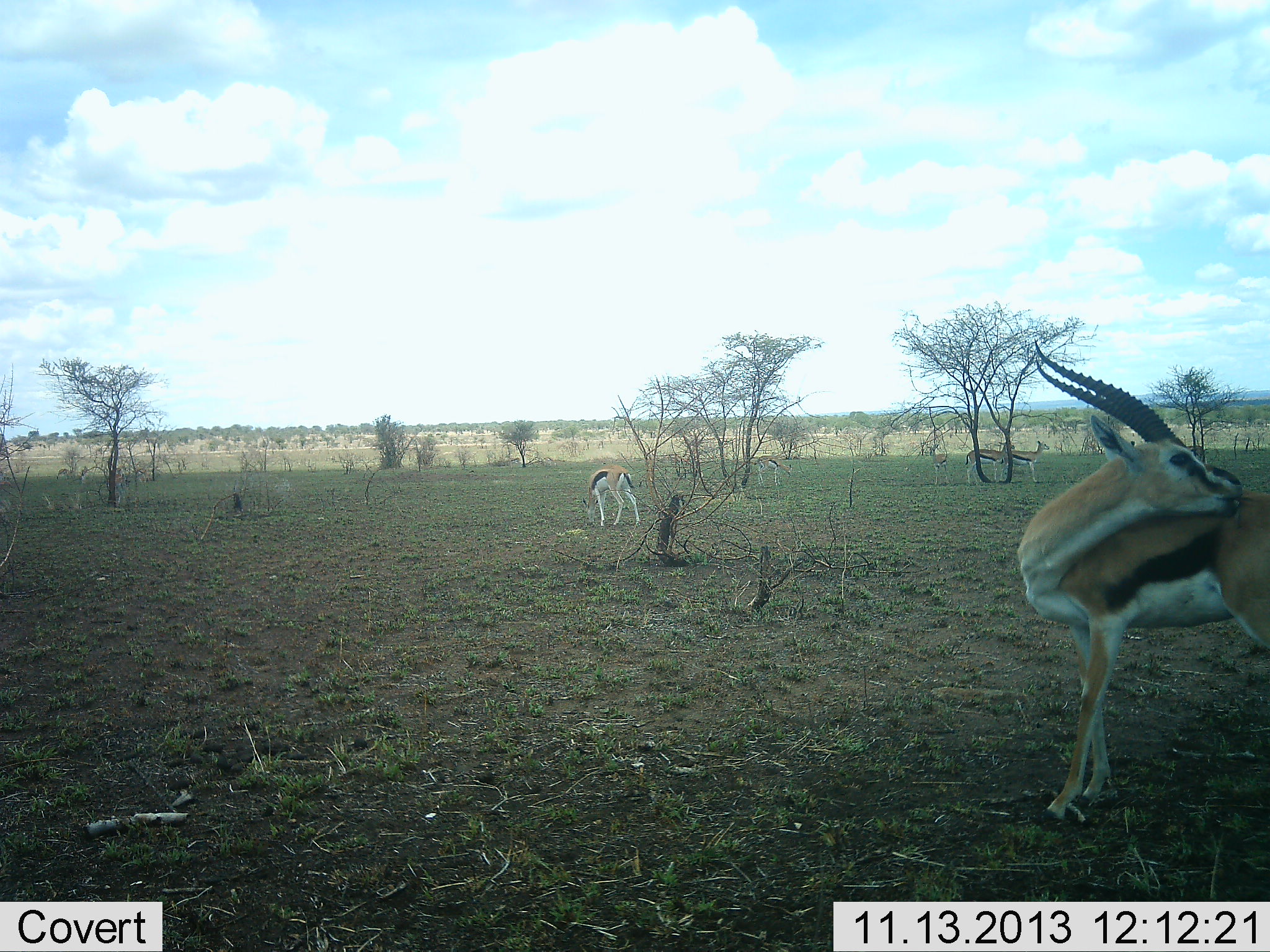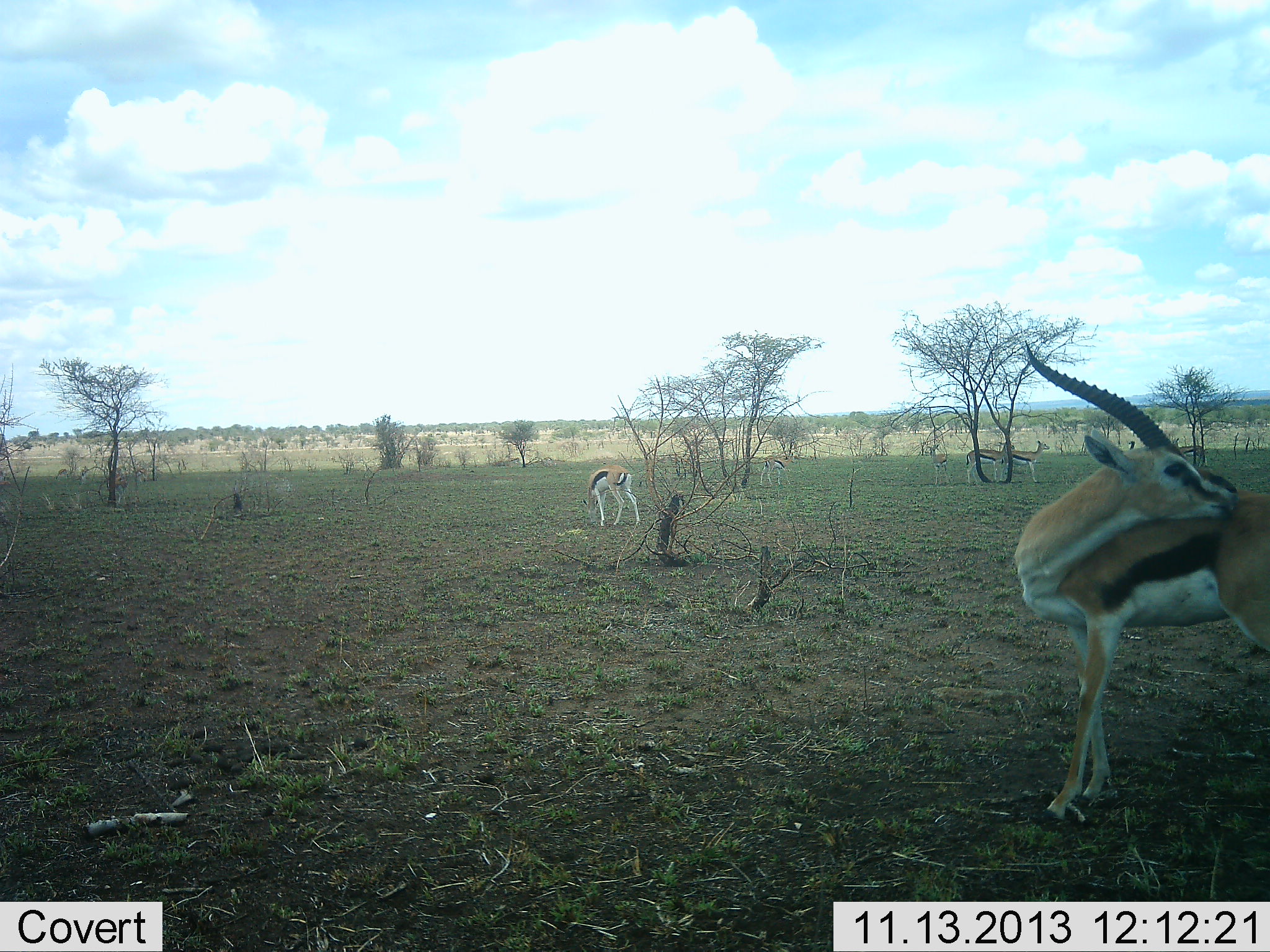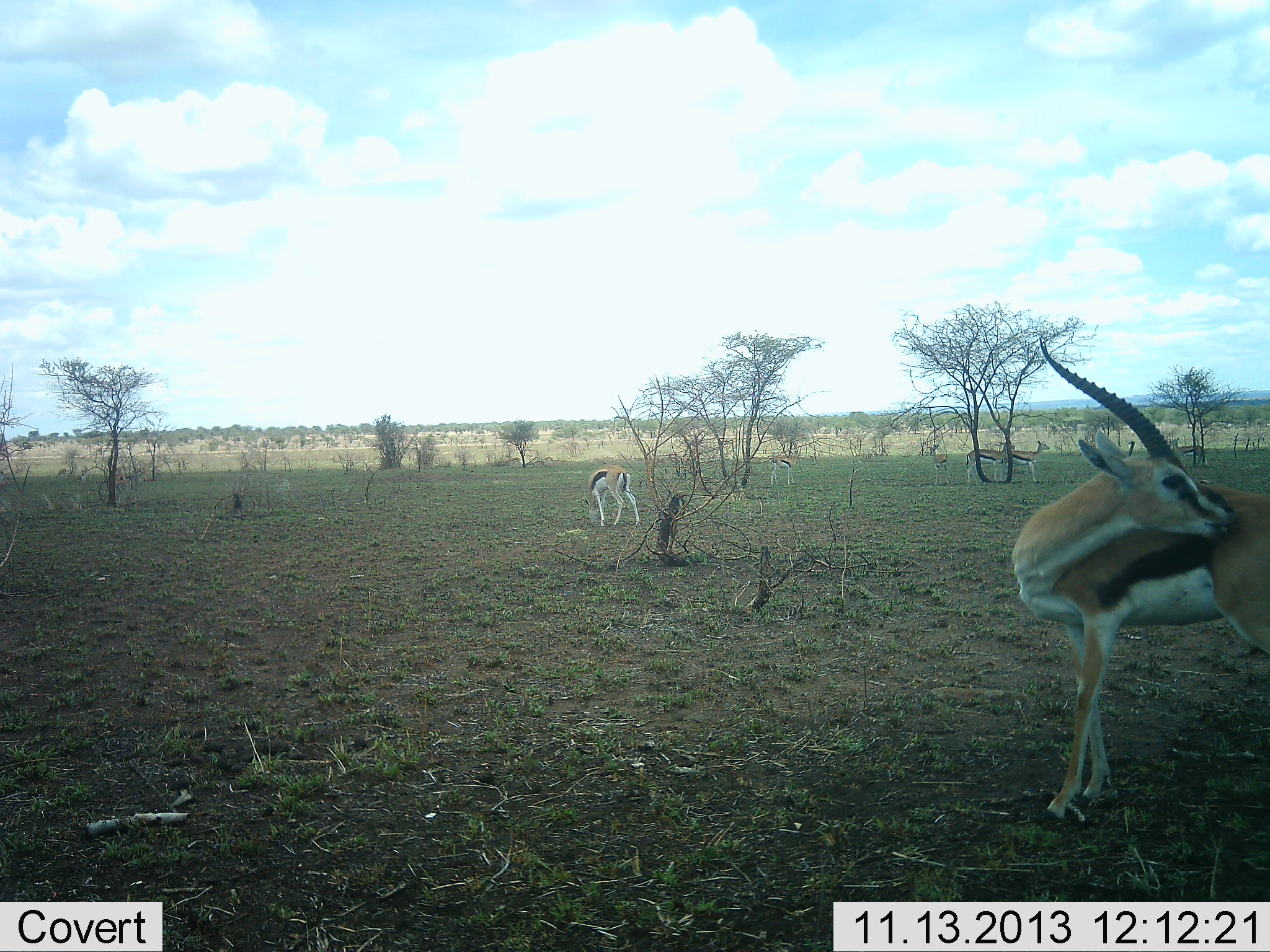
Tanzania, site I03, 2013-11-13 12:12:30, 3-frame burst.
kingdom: Animalia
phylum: Chordata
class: Mammalia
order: Artiodactyla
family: Bovidae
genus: Eudorcas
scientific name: Eudorcas thomsonii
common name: thomson's gazelle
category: gazellethomsons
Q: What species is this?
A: Gazellethomsons (thomson's gazelle) (Eudorcas thomsonii).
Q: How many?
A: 4.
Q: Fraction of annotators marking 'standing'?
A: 95%.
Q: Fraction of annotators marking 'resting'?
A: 5%.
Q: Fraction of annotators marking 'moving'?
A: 13%.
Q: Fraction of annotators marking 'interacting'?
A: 3%.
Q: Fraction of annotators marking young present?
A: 0%.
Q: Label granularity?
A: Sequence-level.